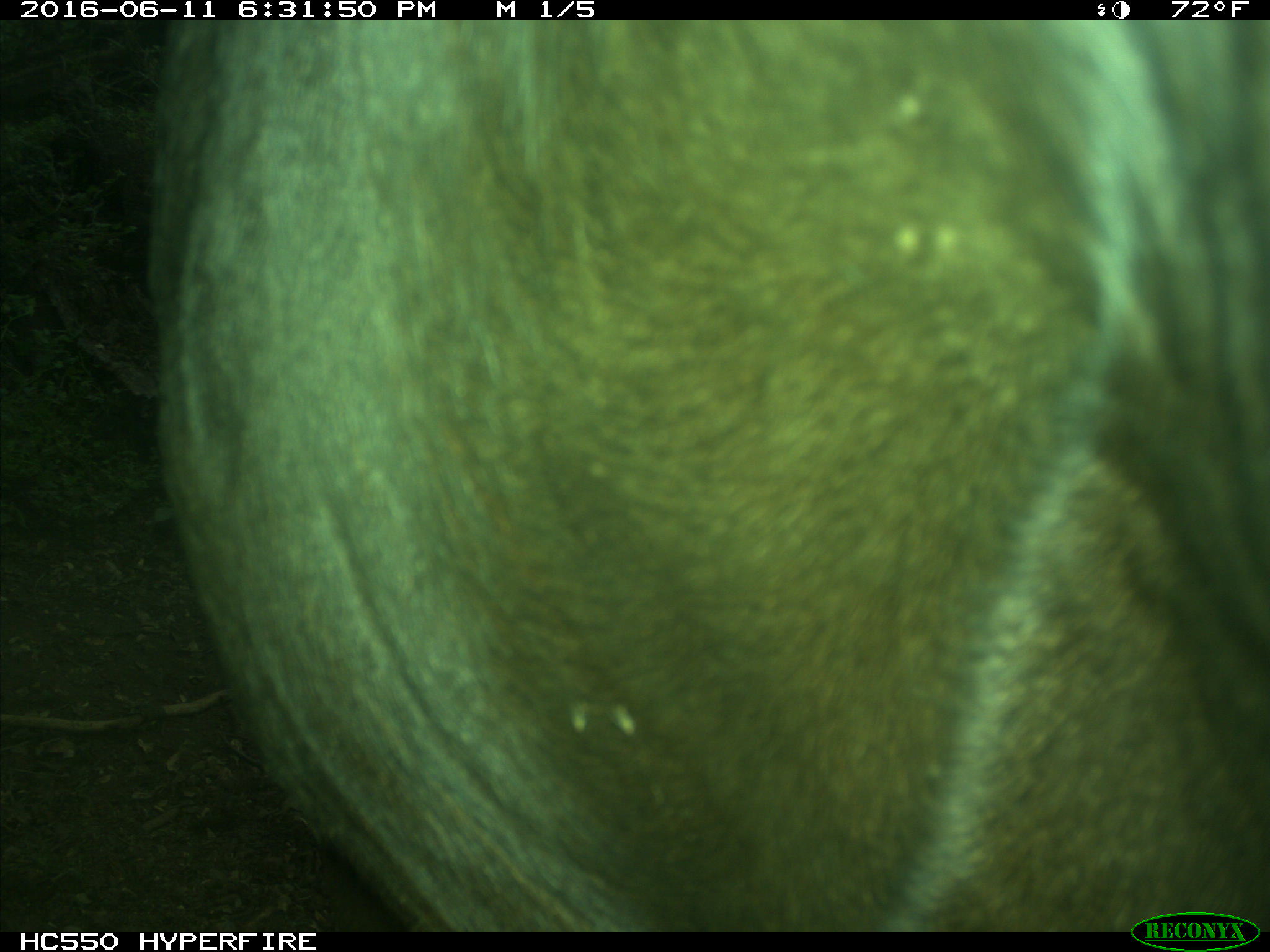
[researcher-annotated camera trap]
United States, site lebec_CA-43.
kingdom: Animalia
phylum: Chordata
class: Mammalia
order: Artiodactyla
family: Bovidae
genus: Bos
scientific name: Bos taurus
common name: domestic cow